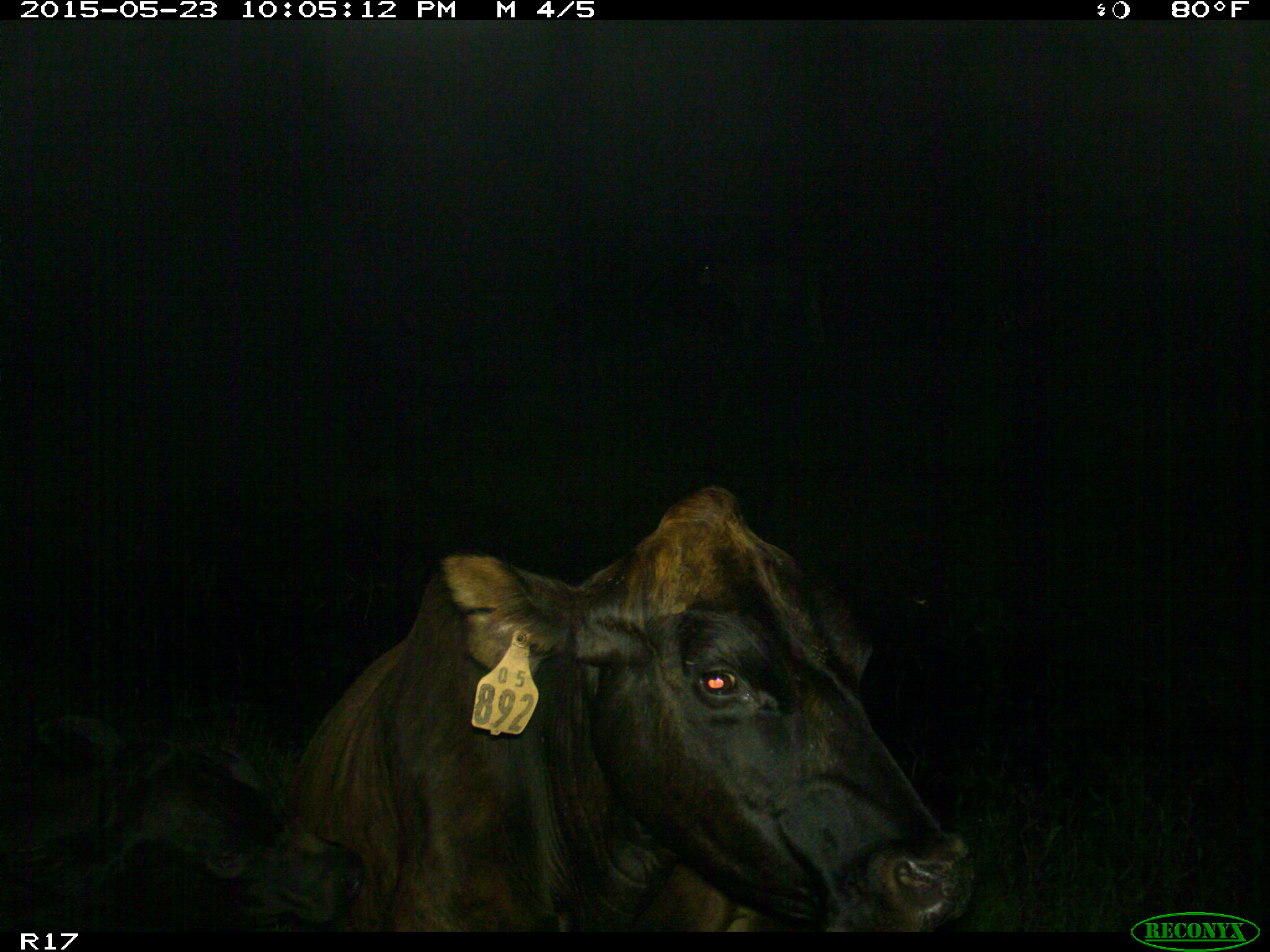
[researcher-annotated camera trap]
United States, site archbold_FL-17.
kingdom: Animalia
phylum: Chordata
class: Mammalia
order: Artiodactyla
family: Bovidae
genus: Bos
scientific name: Bos taurus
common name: domestic cow